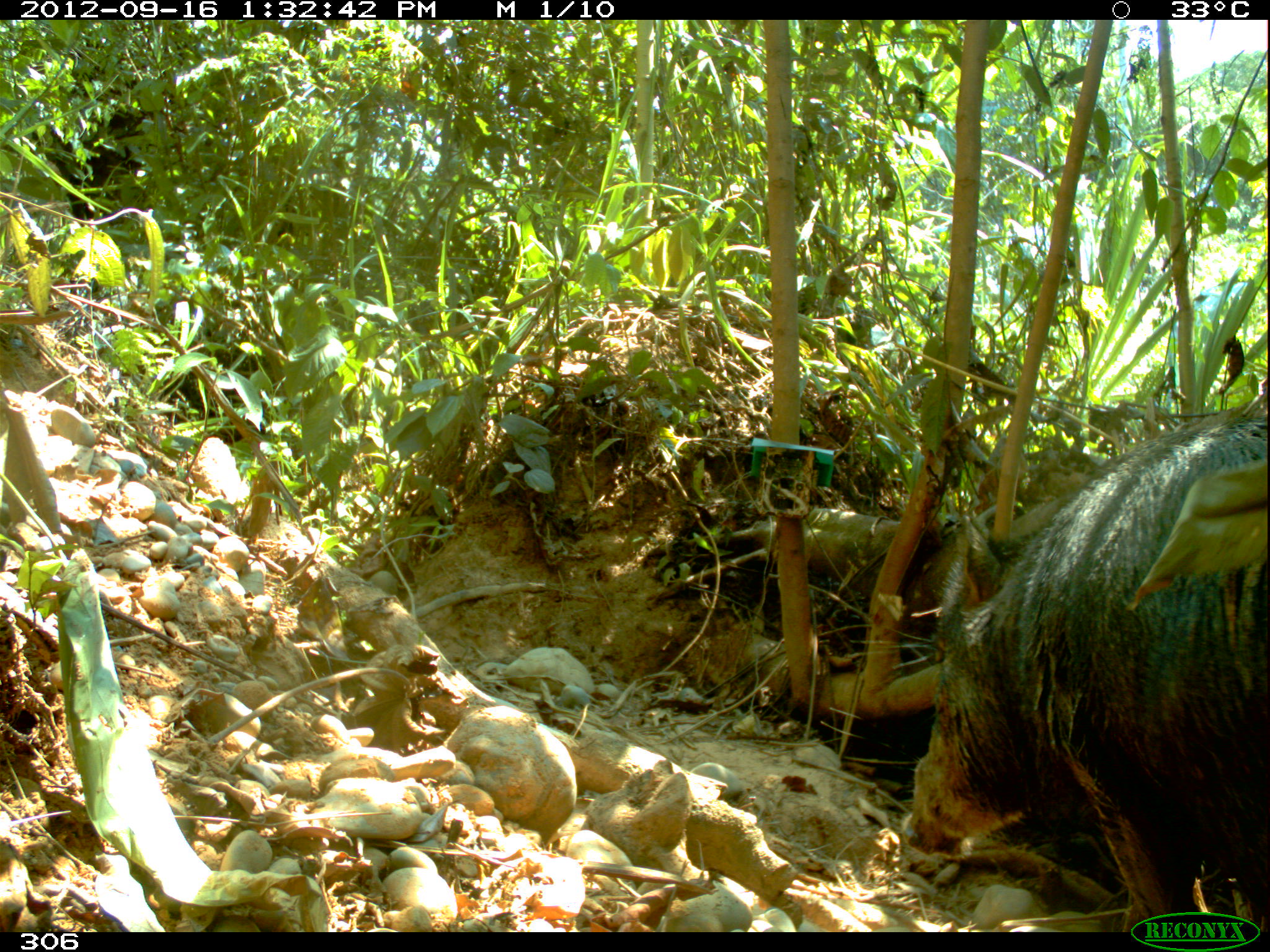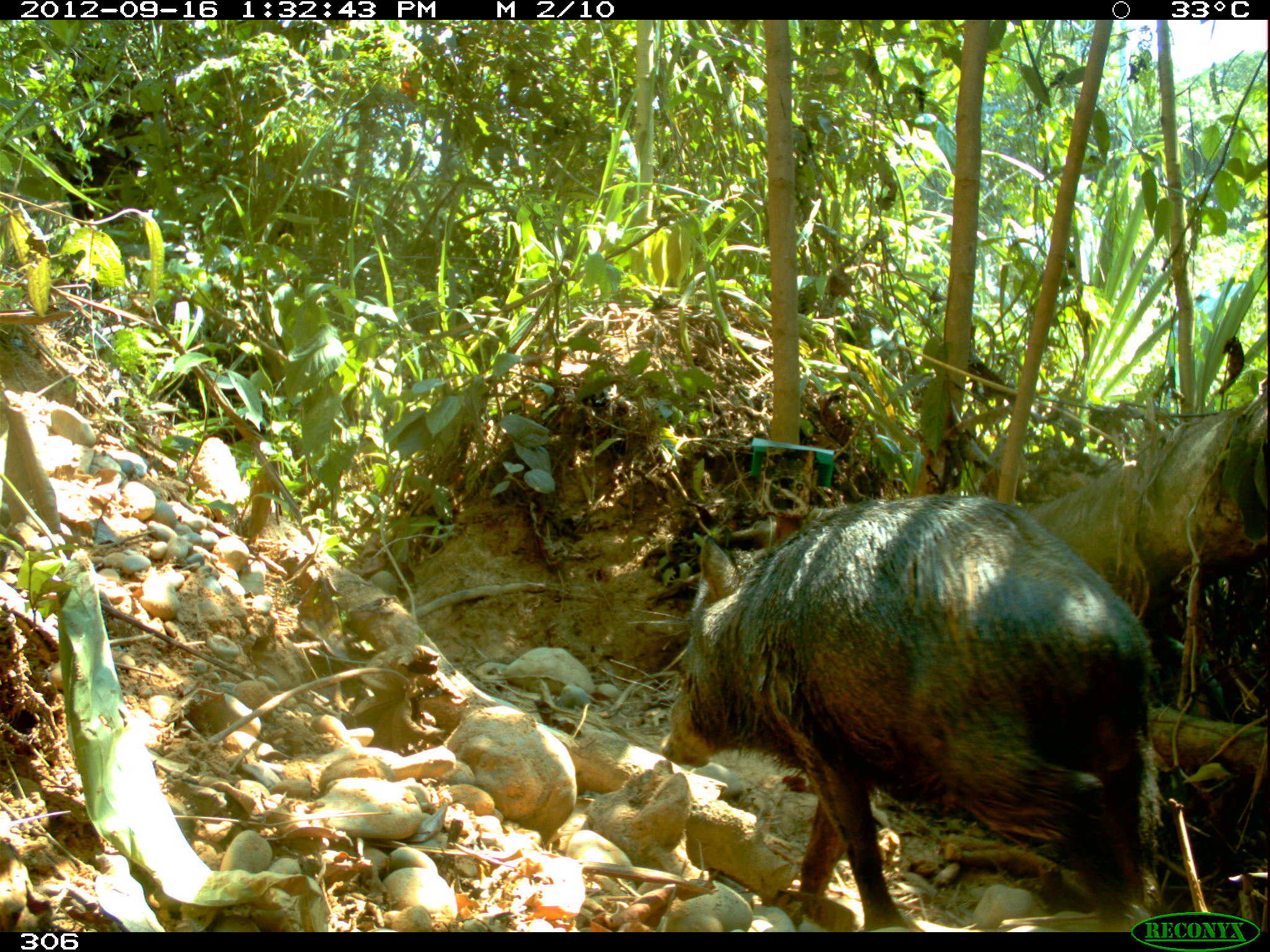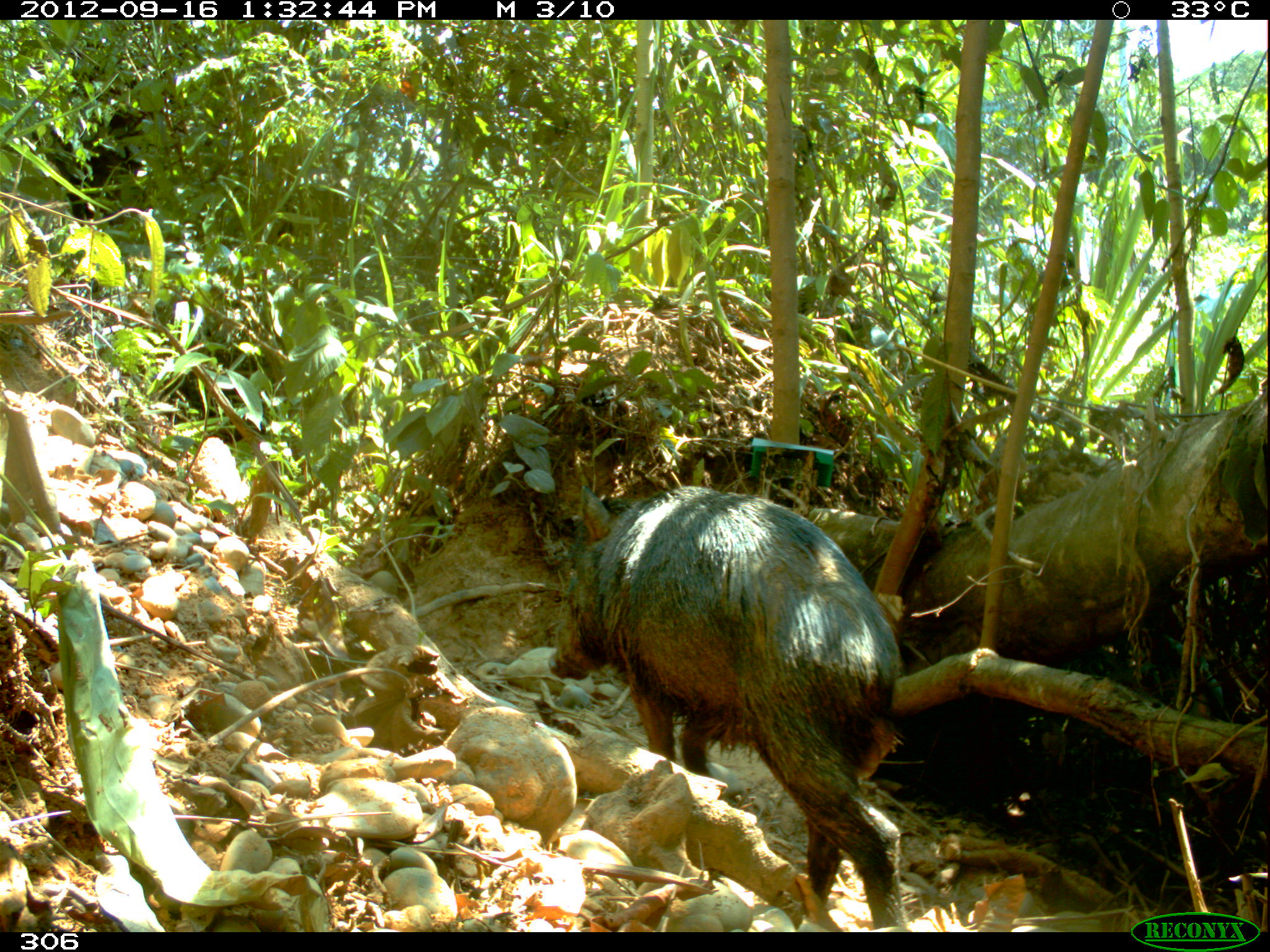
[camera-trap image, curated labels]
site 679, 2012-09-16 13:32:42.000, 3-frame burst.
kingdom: Animalia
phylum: Chordata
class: Mammalia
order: Artiodactyla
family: Tayassuidae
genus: Tayassu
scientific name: Tayassu pecari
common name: white-lipped peccary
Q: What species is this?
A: Tayassu pecari (white-lipped peccary).